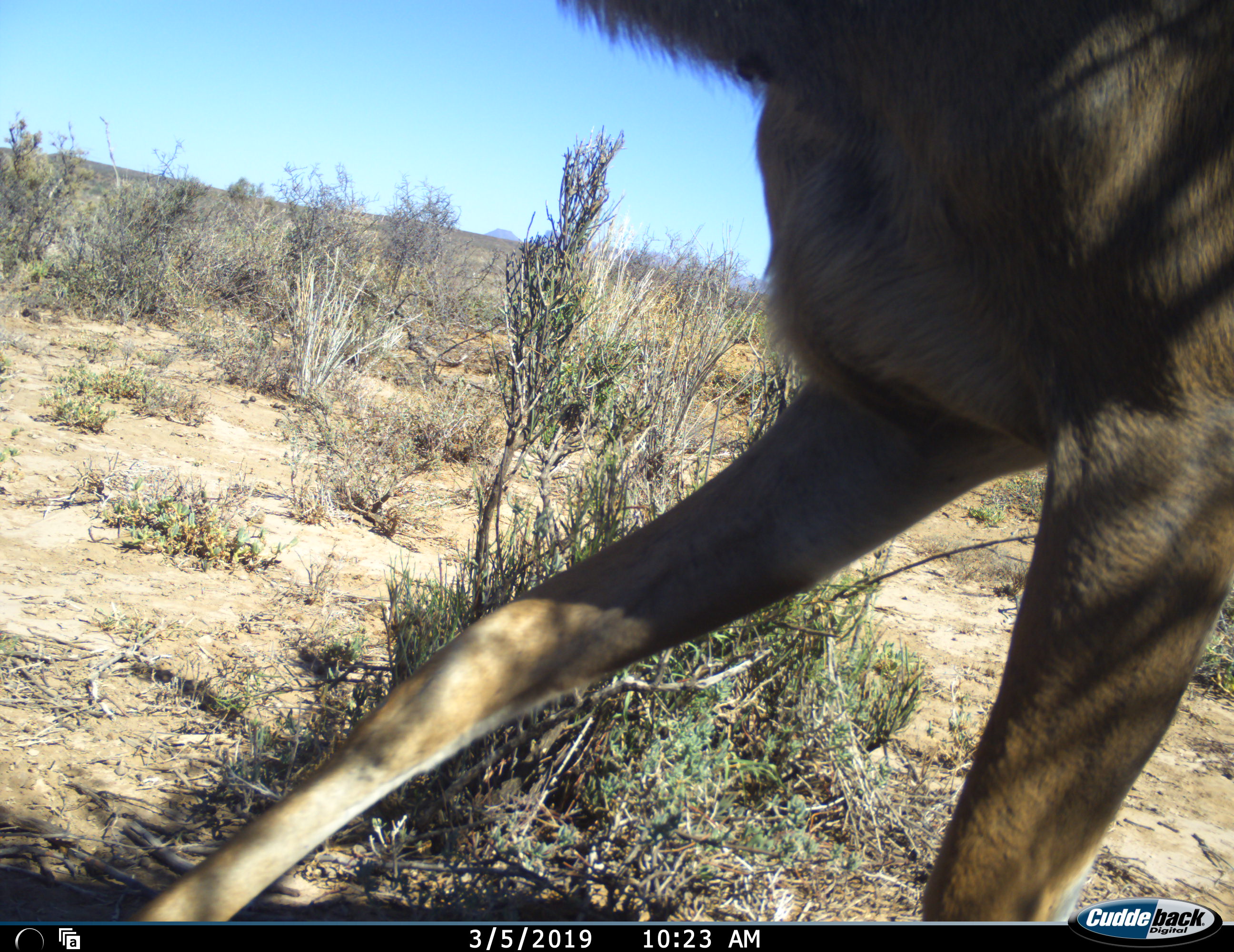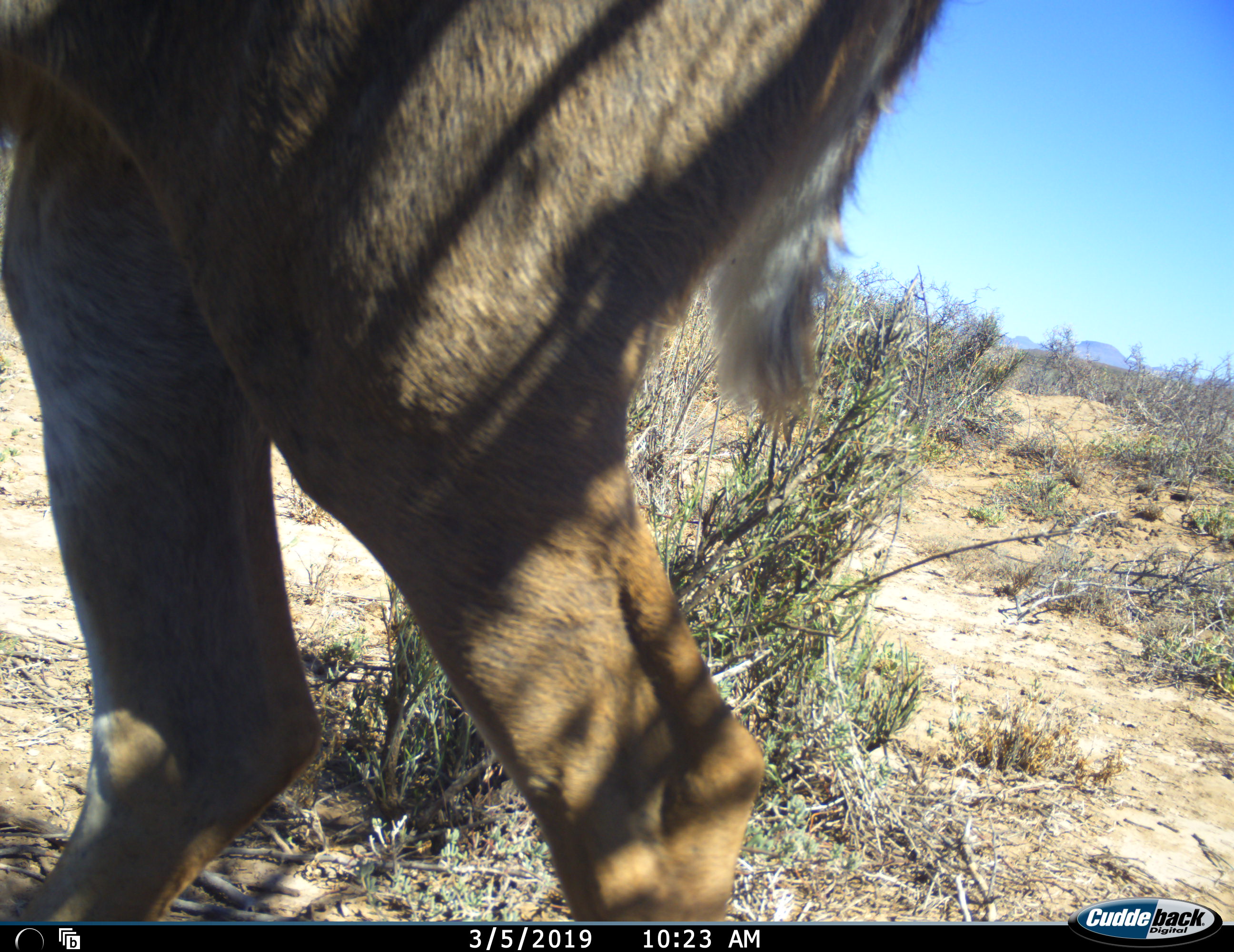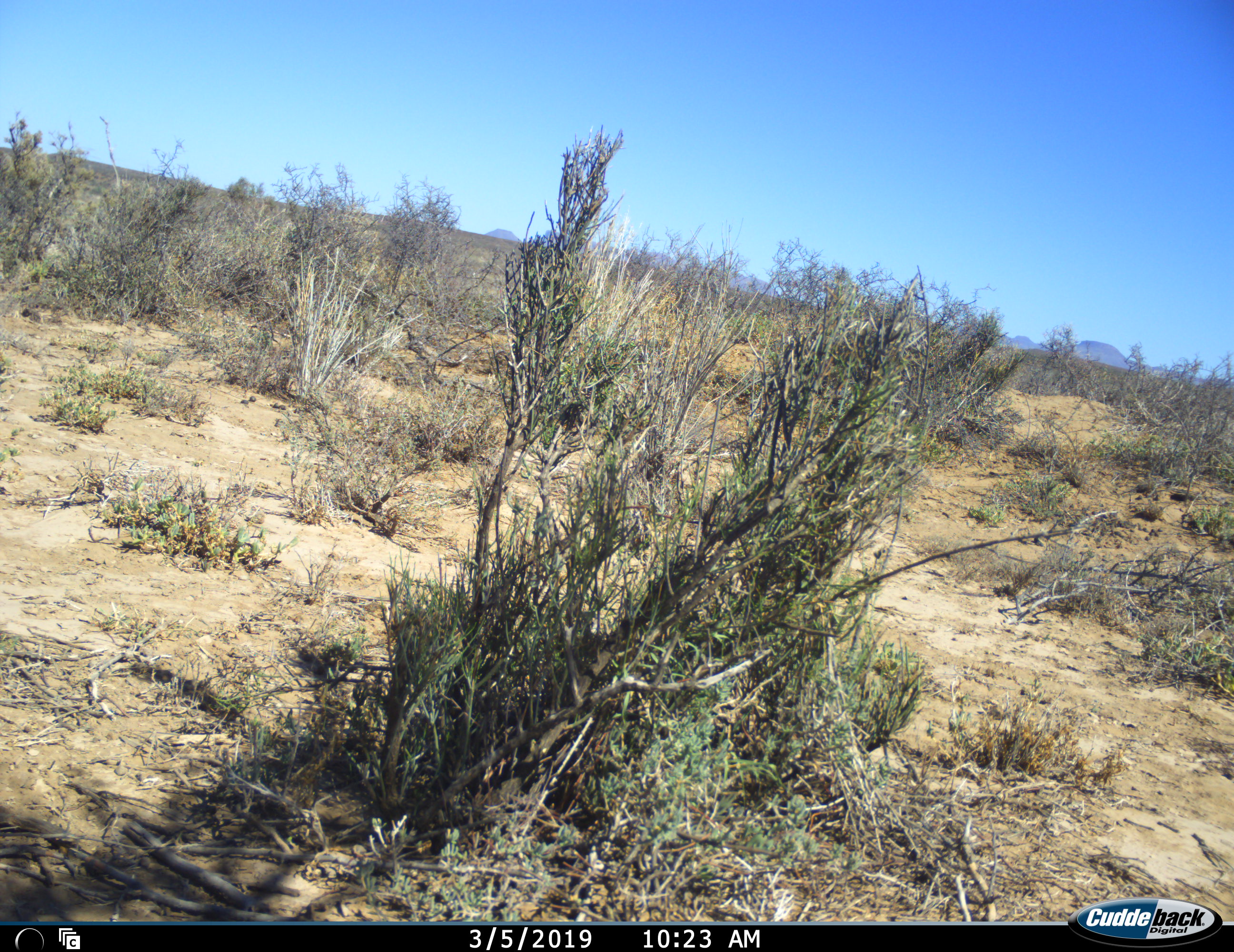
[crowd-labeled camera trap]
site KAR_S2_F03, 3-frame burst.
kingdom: Animalia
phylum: Chordata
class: Mammalia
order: Artiodactyla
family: Bovidae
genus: Tragelaphus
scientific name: Tragelaphus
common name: kudu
Kudu (Tragelaphus), count 1. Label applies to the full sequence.